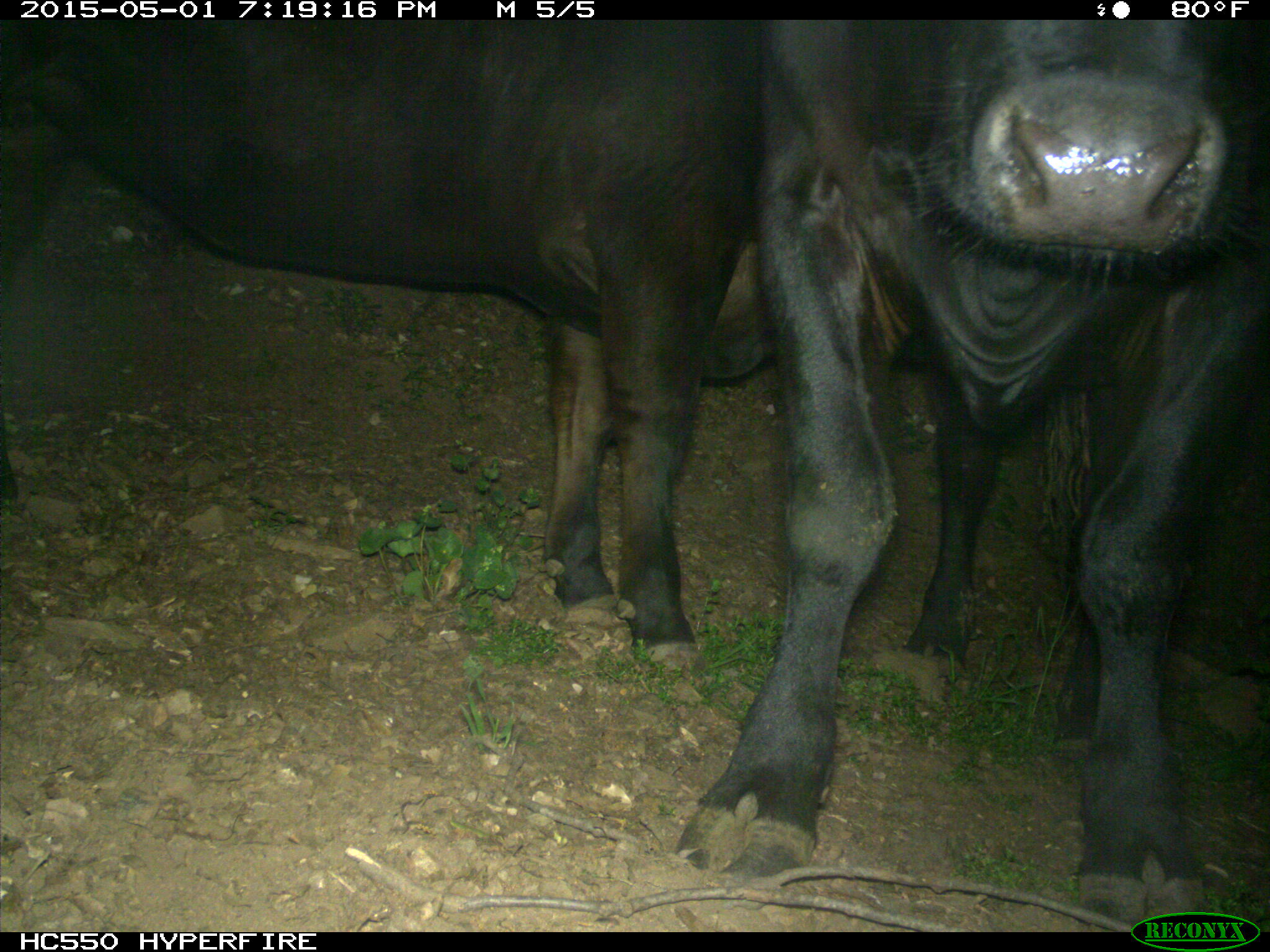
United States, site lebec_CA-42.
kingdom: Animalia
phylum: Chordata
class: Mammalia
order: Artiodactyla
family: Bovidae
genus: Bos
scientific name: Bos taurus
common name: domestic cow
Bos taurus (domestic cow).